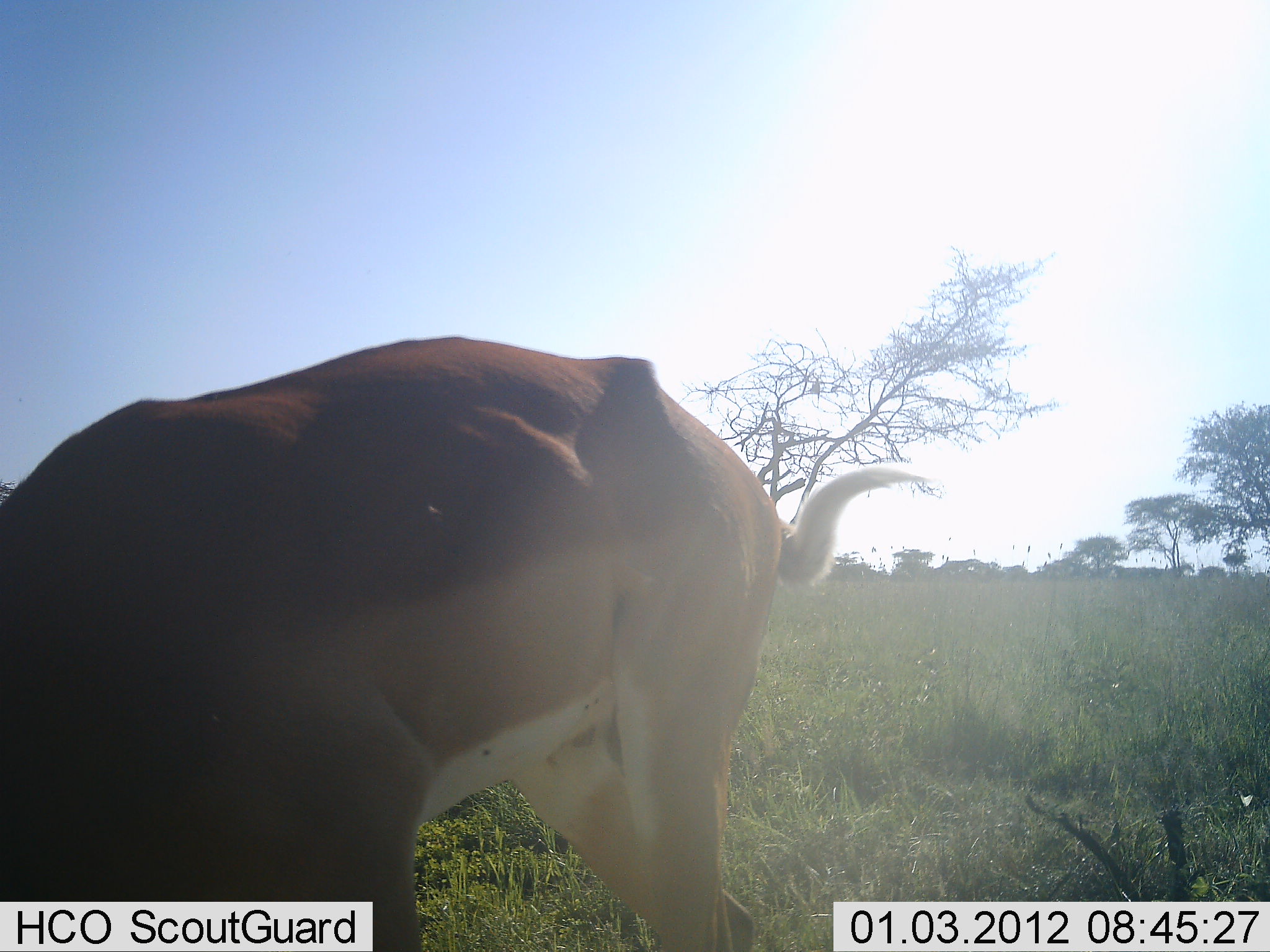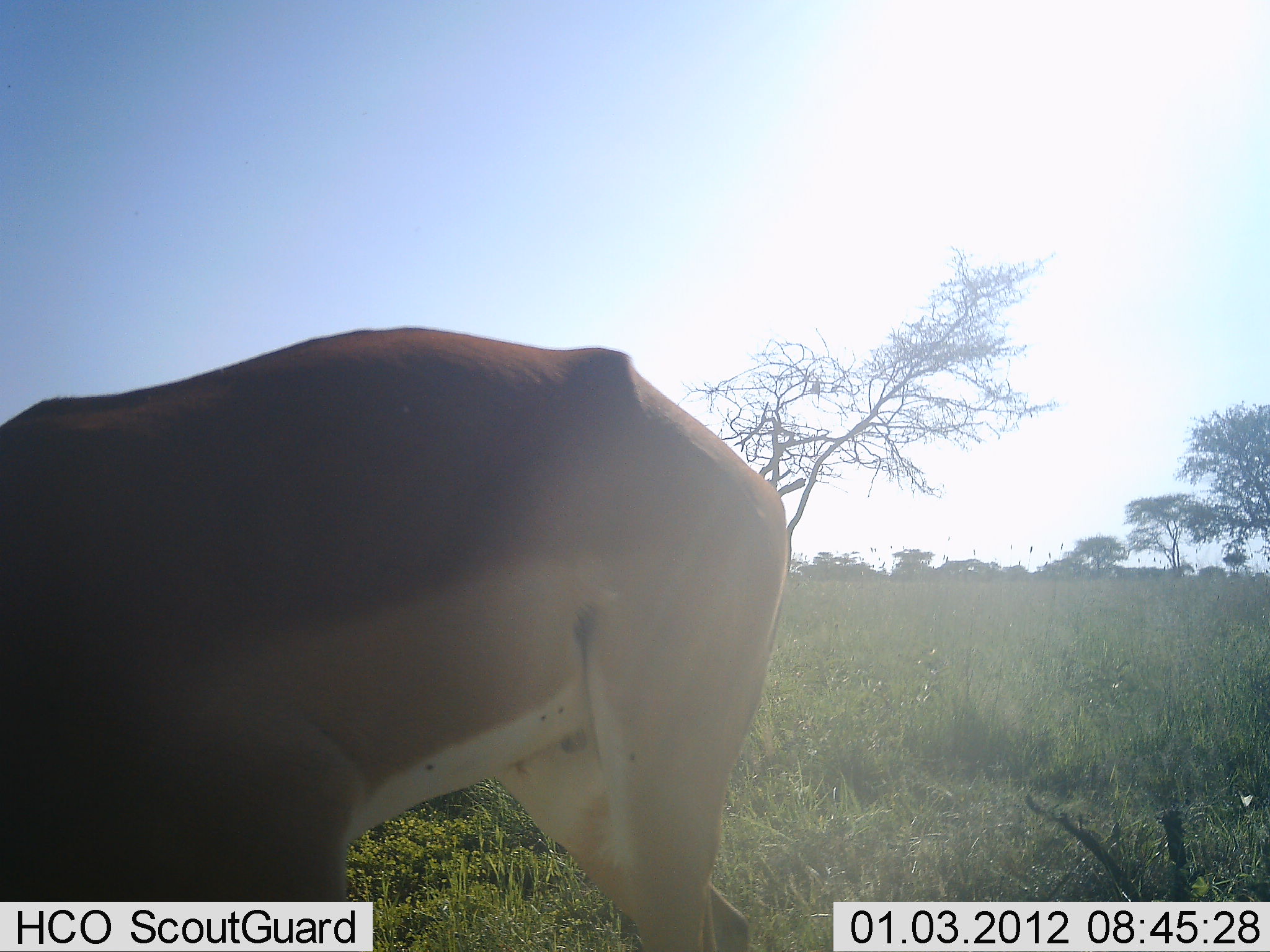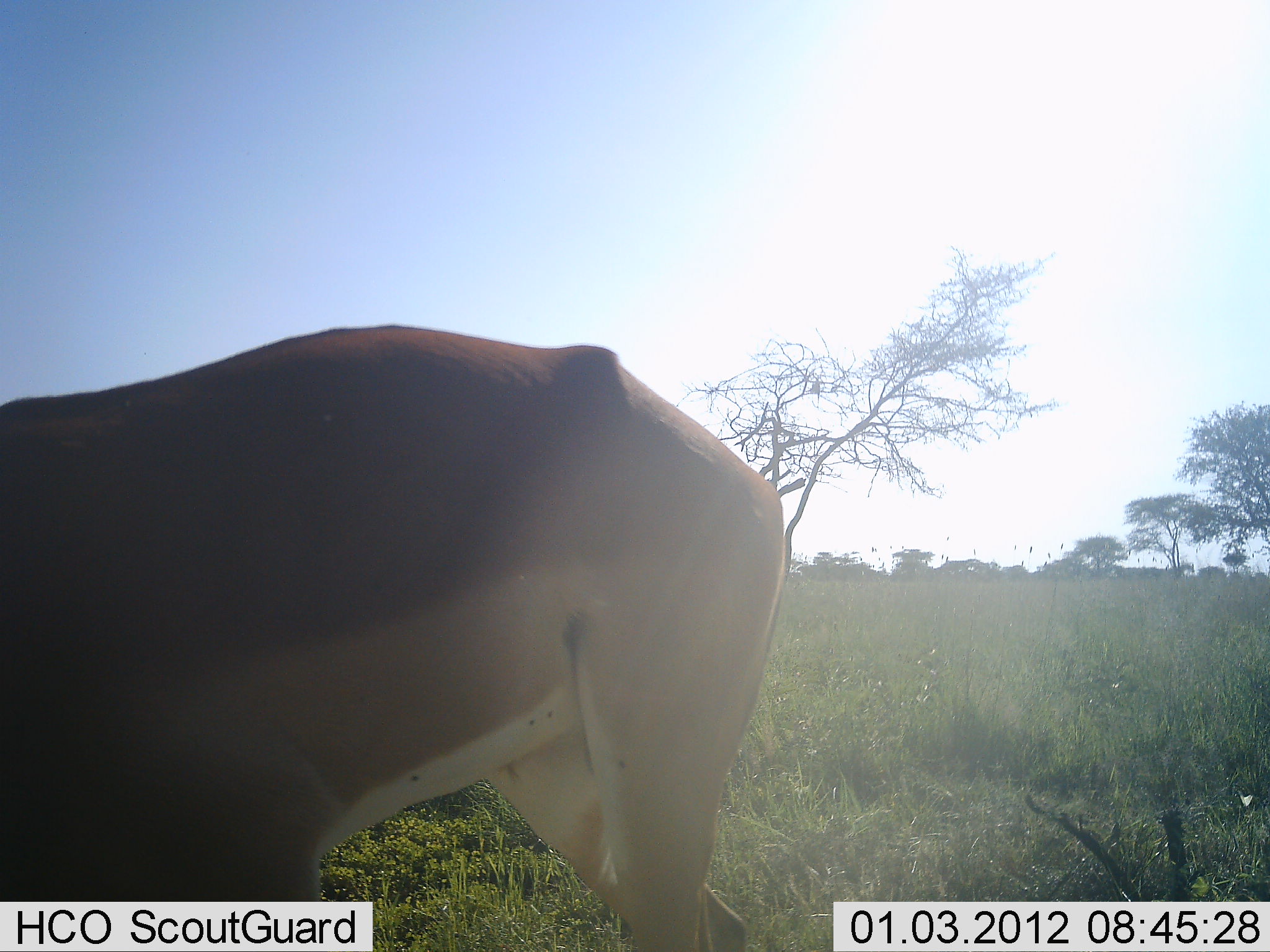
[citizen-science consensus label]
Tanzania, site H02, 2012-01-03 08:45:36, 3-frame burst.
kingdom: Animalia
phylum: Chordata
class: Mammalia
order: Artiodactyla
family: Bovidae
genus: Aepyceros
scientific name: Aepyceros melampus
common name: impala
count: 1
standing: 57%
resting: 0%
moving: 0%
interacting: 0%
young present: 0%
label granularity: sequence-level